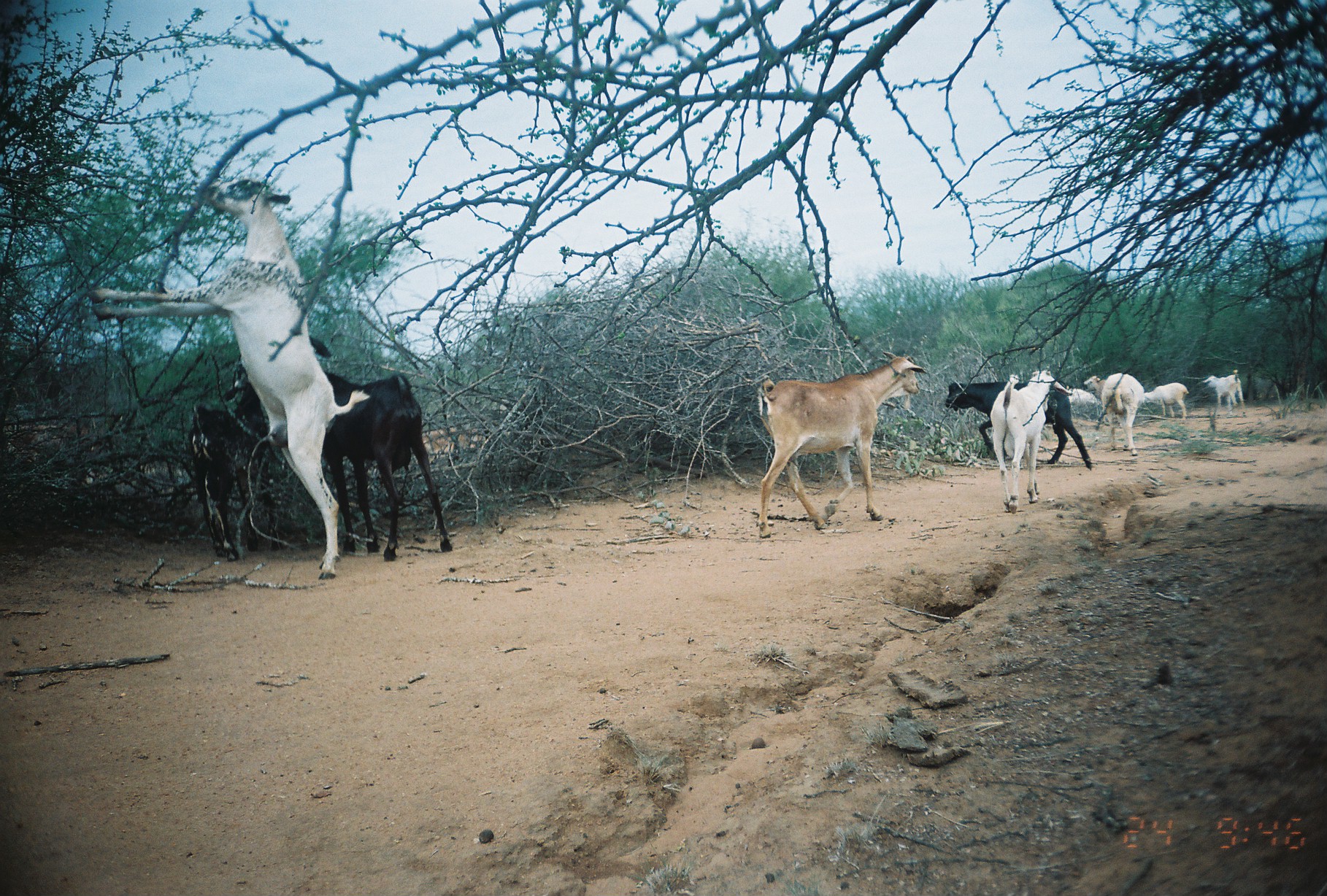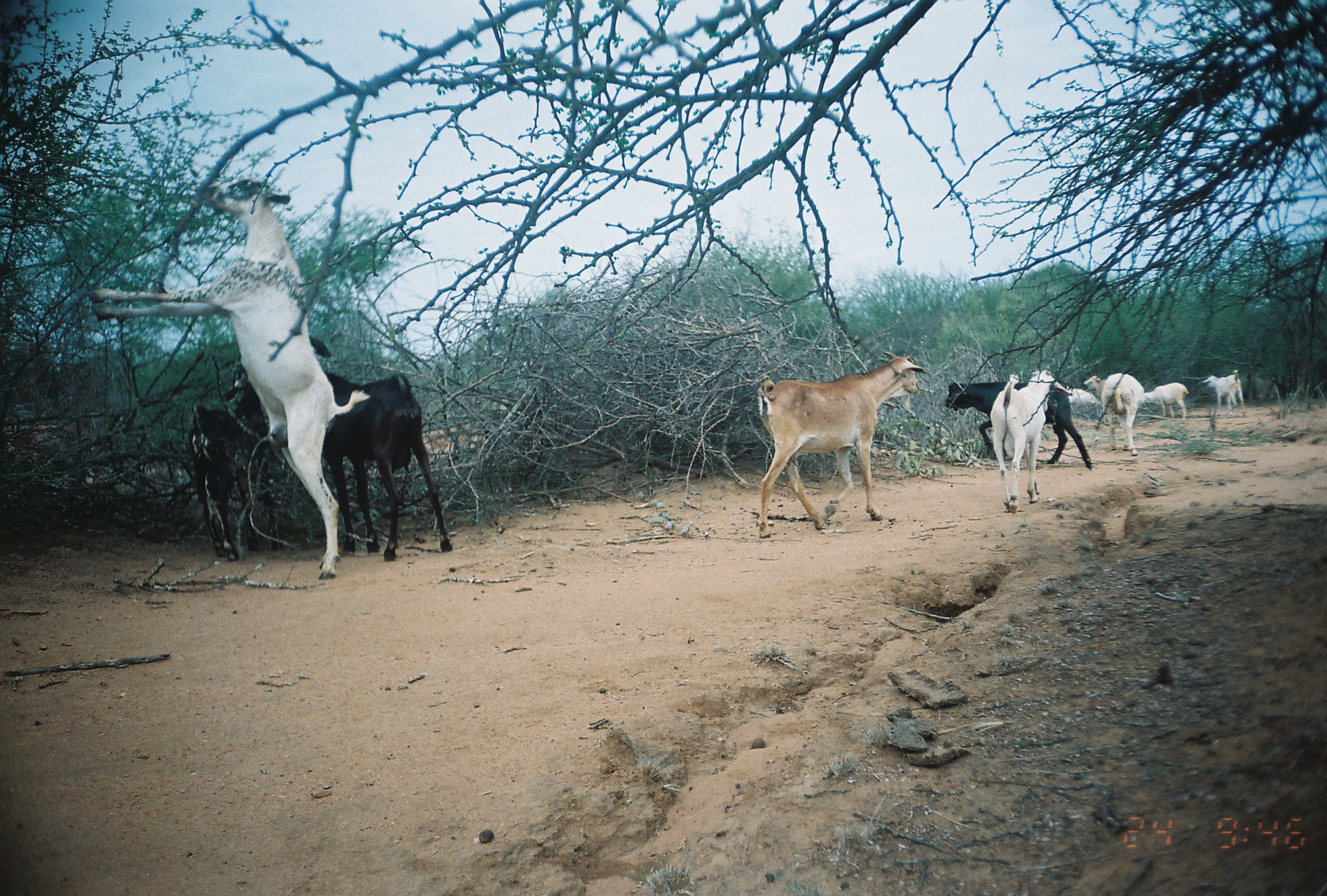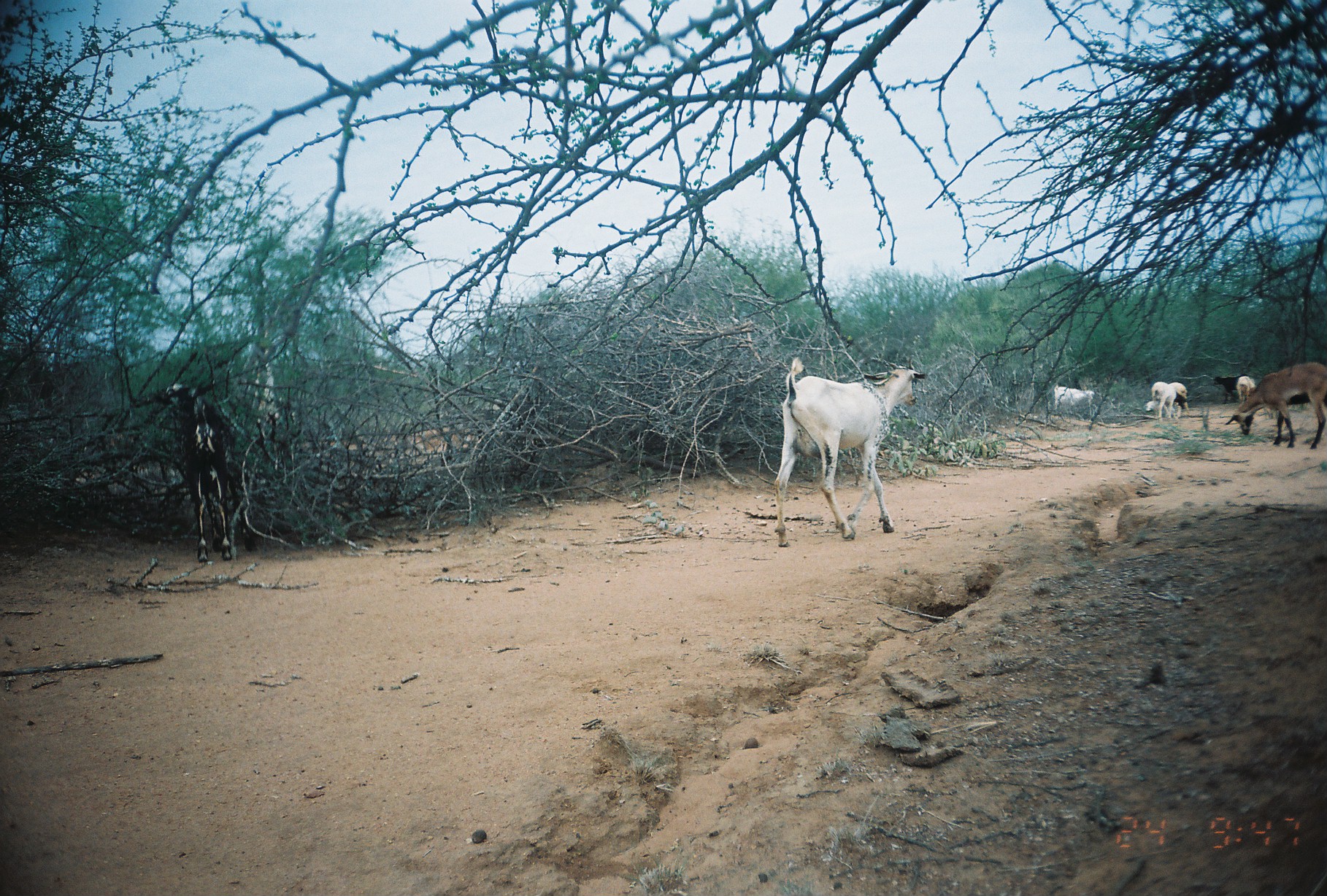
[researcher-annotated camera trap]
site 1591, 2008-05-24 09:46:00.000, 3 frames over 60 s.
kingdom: Animalia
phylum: Chordata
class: Mammalia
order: Artiodactyla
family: Bovidae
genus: Capra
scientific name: Capra aegagrus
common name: wild goat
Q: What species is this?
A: Capra aegagrus (wild goat).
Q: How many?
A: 7.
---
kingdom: Animalia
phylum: Chordata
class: Mammalia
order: Artiodactyla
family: Bovidae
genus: Ovis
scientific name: Ovis aries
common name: domestic sheep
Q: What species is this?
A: Ovis aries (domestic sheep).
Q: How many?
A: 2.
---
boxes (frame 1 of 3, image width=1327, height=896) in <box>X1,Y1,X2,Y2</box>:
capra aegagrus: <box>83,175,367,582</box>; <box>755,347,927,539</box>; <box>310,335,453,557</box>; <box>178,399,269,560</box>; <box>944,380,1092,471</box>; <box>989,368,1074,511</box>; <box>1100,374,1144,456</box>; <box>1203,375,1247,419</box>; <box>1142,382,1190,421</box>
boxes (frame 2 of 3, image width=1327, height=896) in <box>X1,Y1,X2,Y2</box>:
ovis aries: <box>83,175,367,582</box>; <box>755,347,927,539</box>; <box>310,335,453,557</box>; <box>178,399,269,560</box>; <box>944,380,1092,471</box>; <box>989,368,1074,511</box>; <box>1100,374,1144,456</box>; <box>1202,372,1246,416</box>; <box>1142,382,1190,421</box>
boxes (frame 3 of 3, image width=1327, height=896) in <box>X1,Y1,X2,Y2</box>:
capra aegagrus: <box>773,354,928,550</box>; <box>157,378,237,561</box>; <box>1225,359,1327,446</box>; <box>1052,381,1103,419</box>; <box>1145,383,1191,418</box>; <box>1152,381,1186,420</box>; <box>1214,374,1247,403</box>; <box>1236,376,1256,403</box>